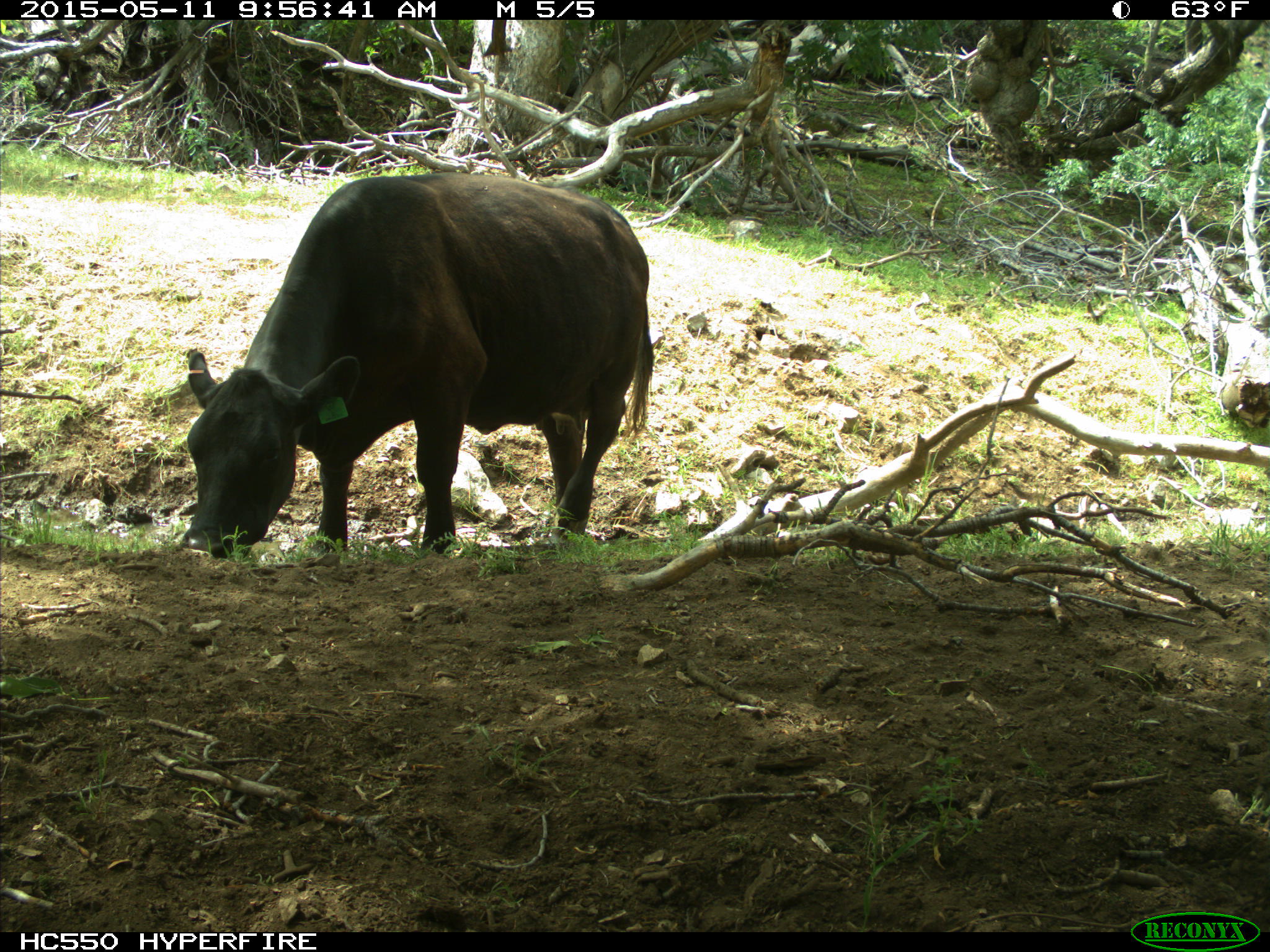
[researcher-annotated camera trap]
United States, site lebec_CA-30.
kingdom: Animalia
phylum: Chordata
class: Mammalia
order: Artiodactyla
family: Bovidae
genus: Bos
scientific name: Bos taurus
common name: domestic cow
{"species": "Bos taurus (domestic cow)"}